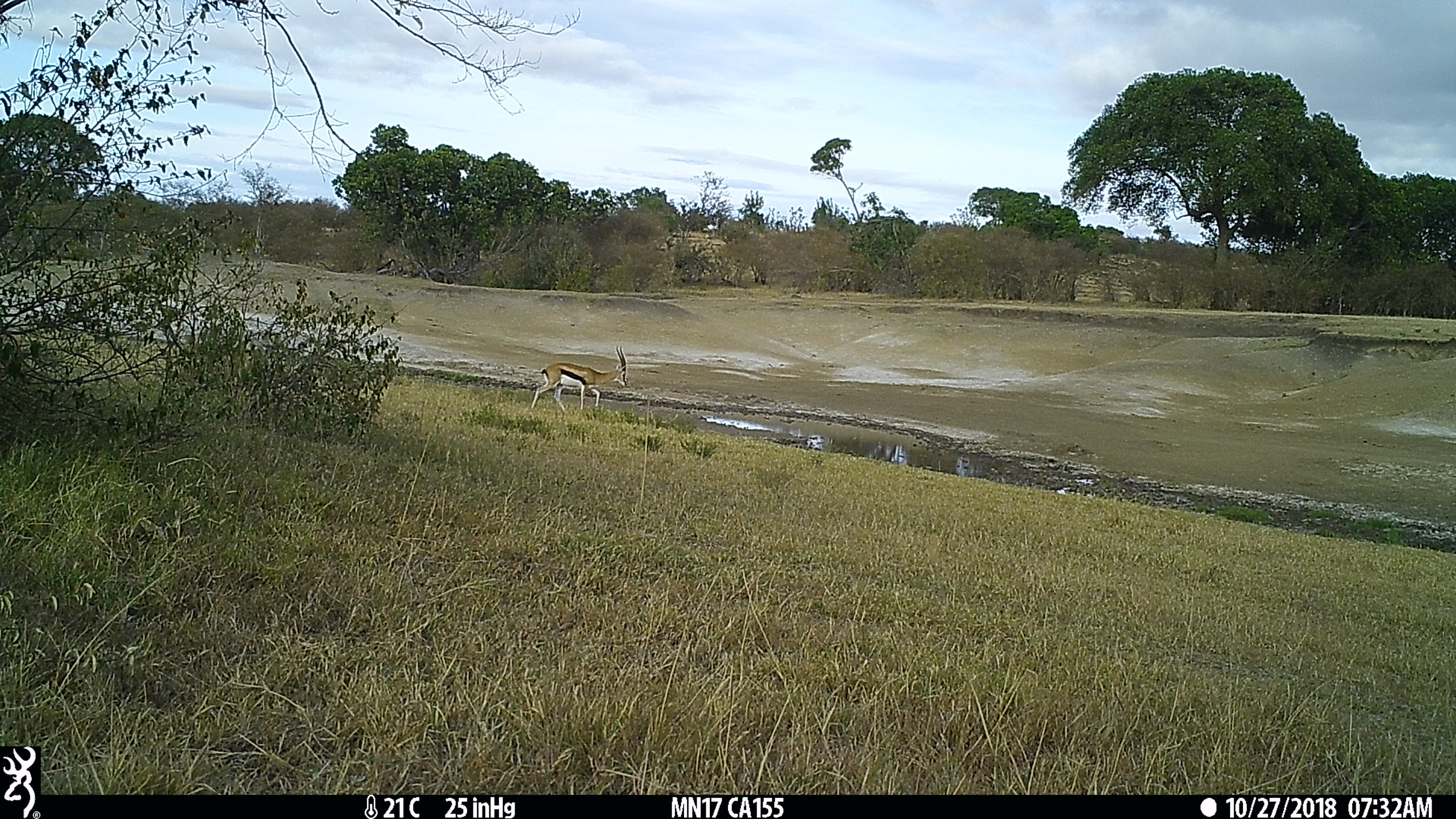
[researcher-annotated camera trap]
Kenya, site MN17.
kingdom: Animalia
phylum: Chordata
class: Mammalia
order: Artiodactyla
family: Bovidae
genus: Eudorcas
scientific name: Eudorcas thomsonii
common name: thomon's gazelle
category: gazelle thomsons